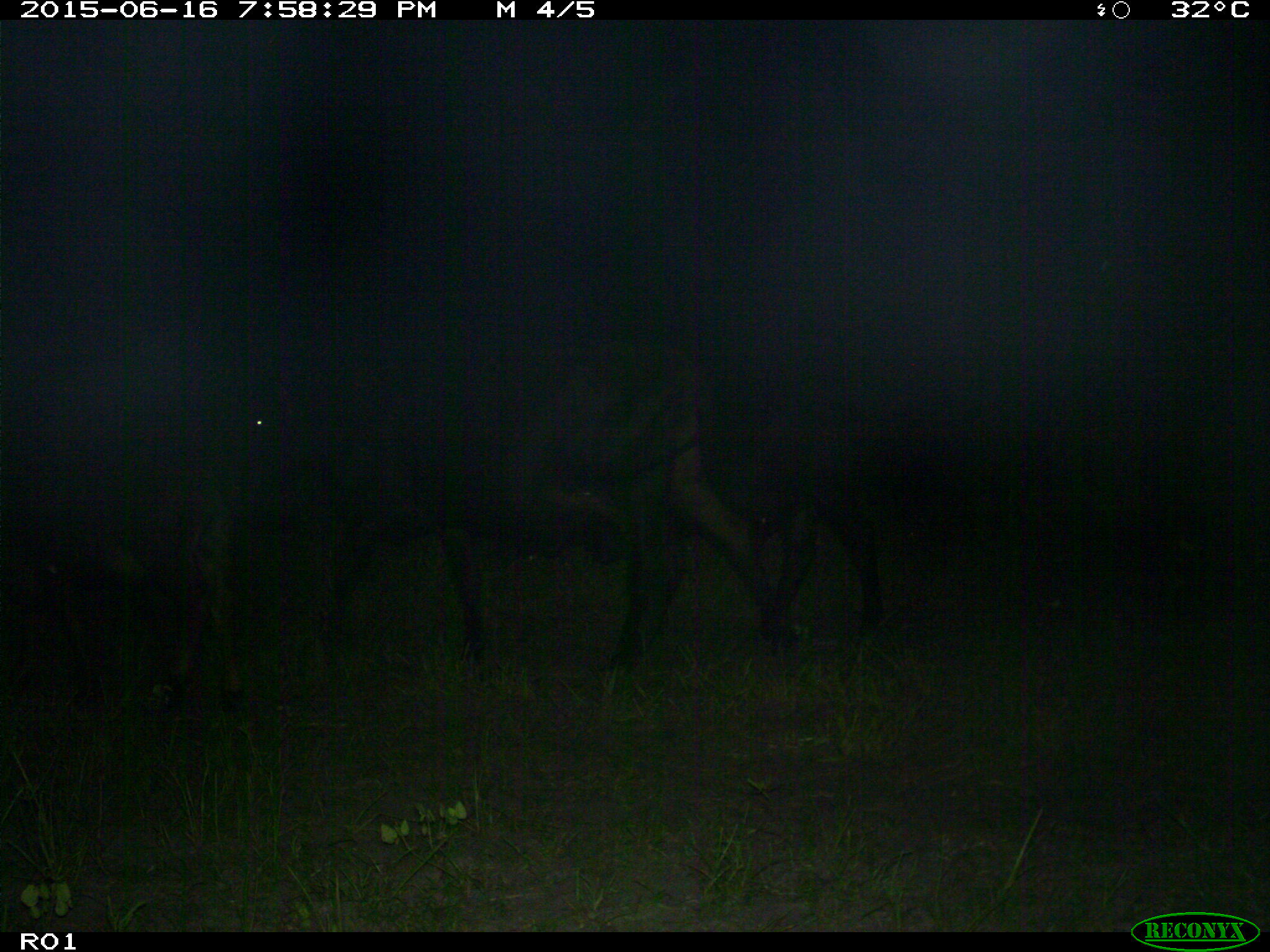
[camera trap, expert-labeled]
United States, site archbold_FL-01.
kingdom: Animalia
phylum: Chordata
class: Mammalia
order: Artiodactyla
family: Bovidae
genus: Bos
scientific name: Bos taurus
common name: domestic cow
Bos taurus (domestic cow).